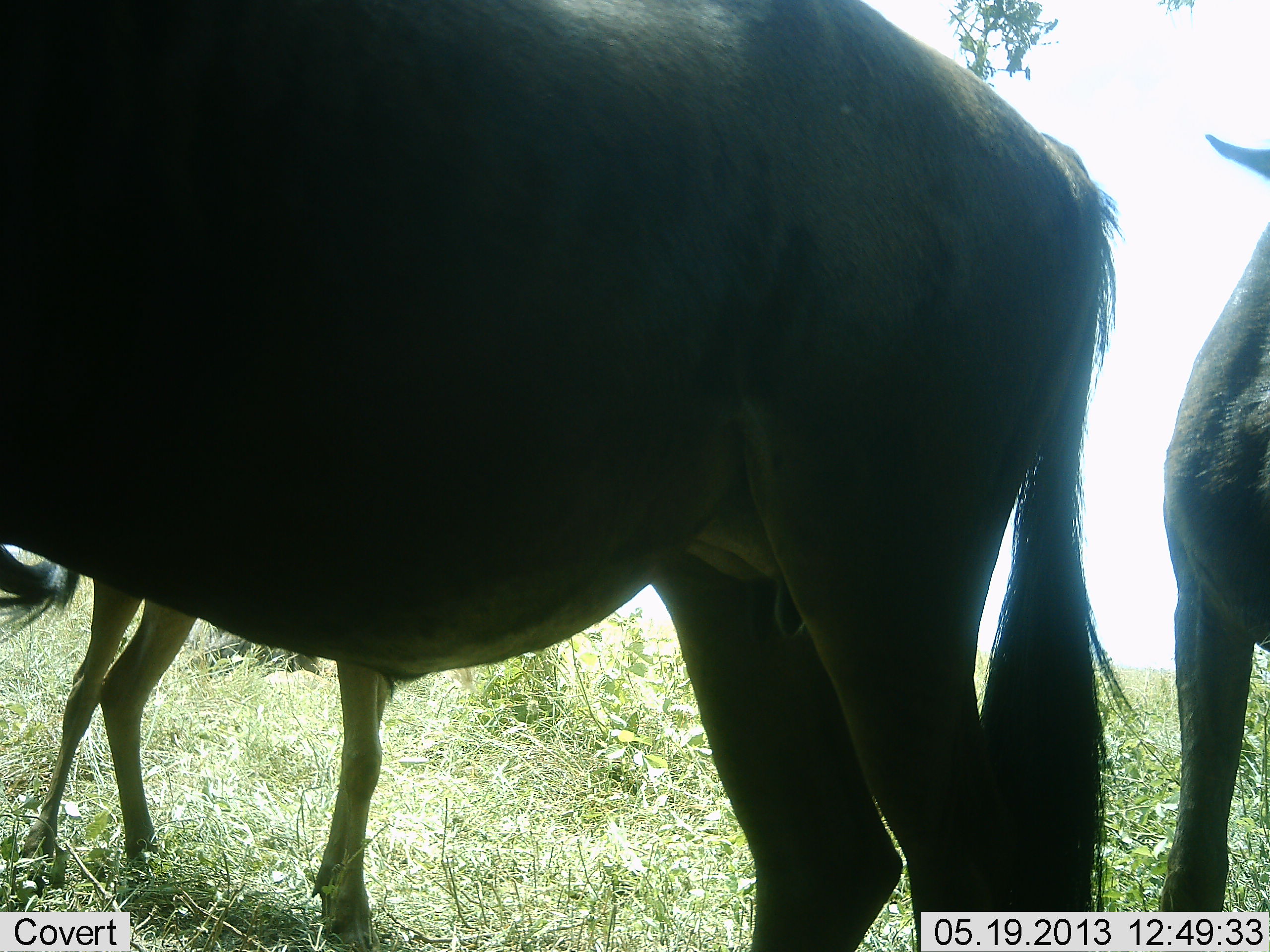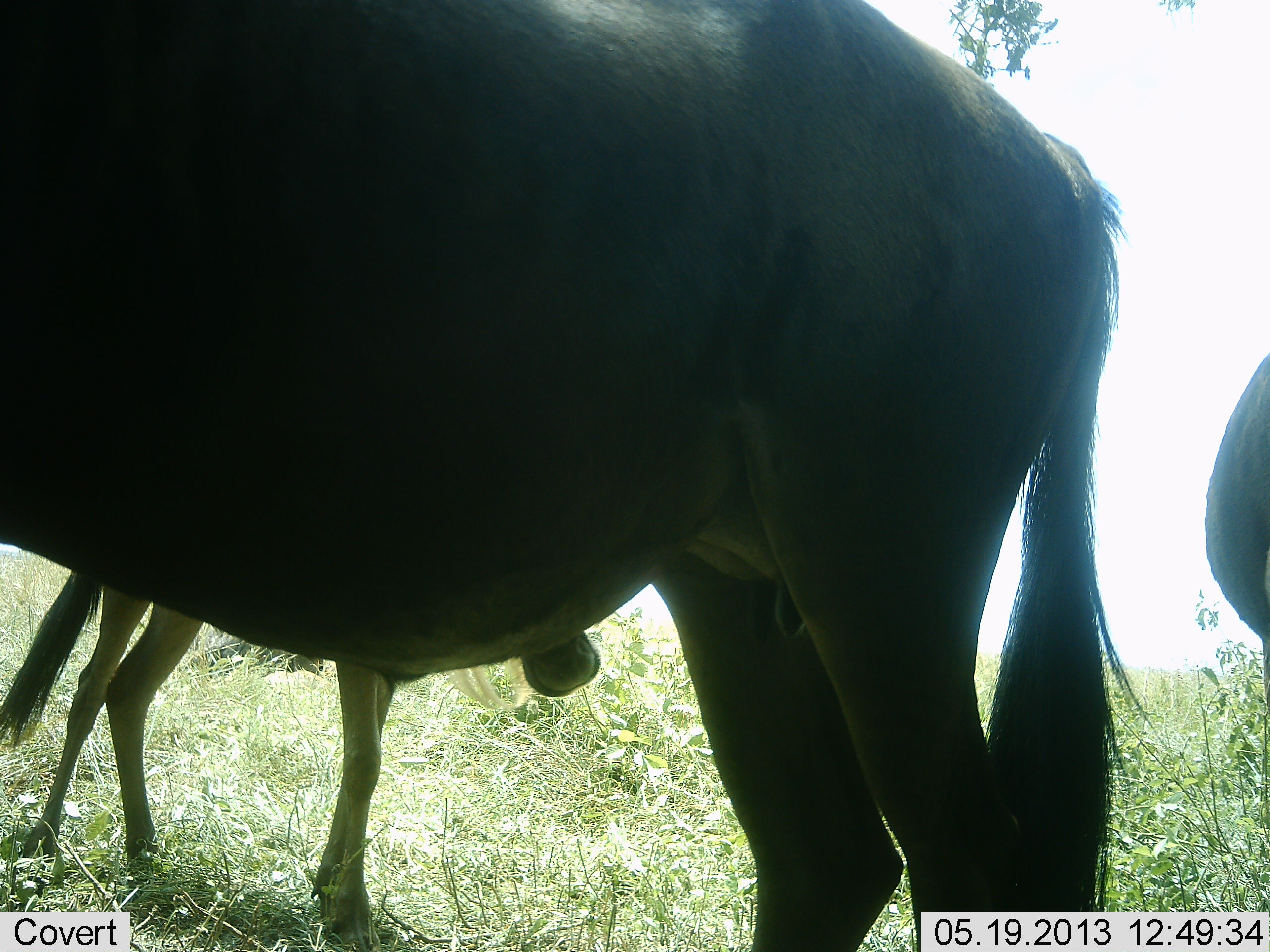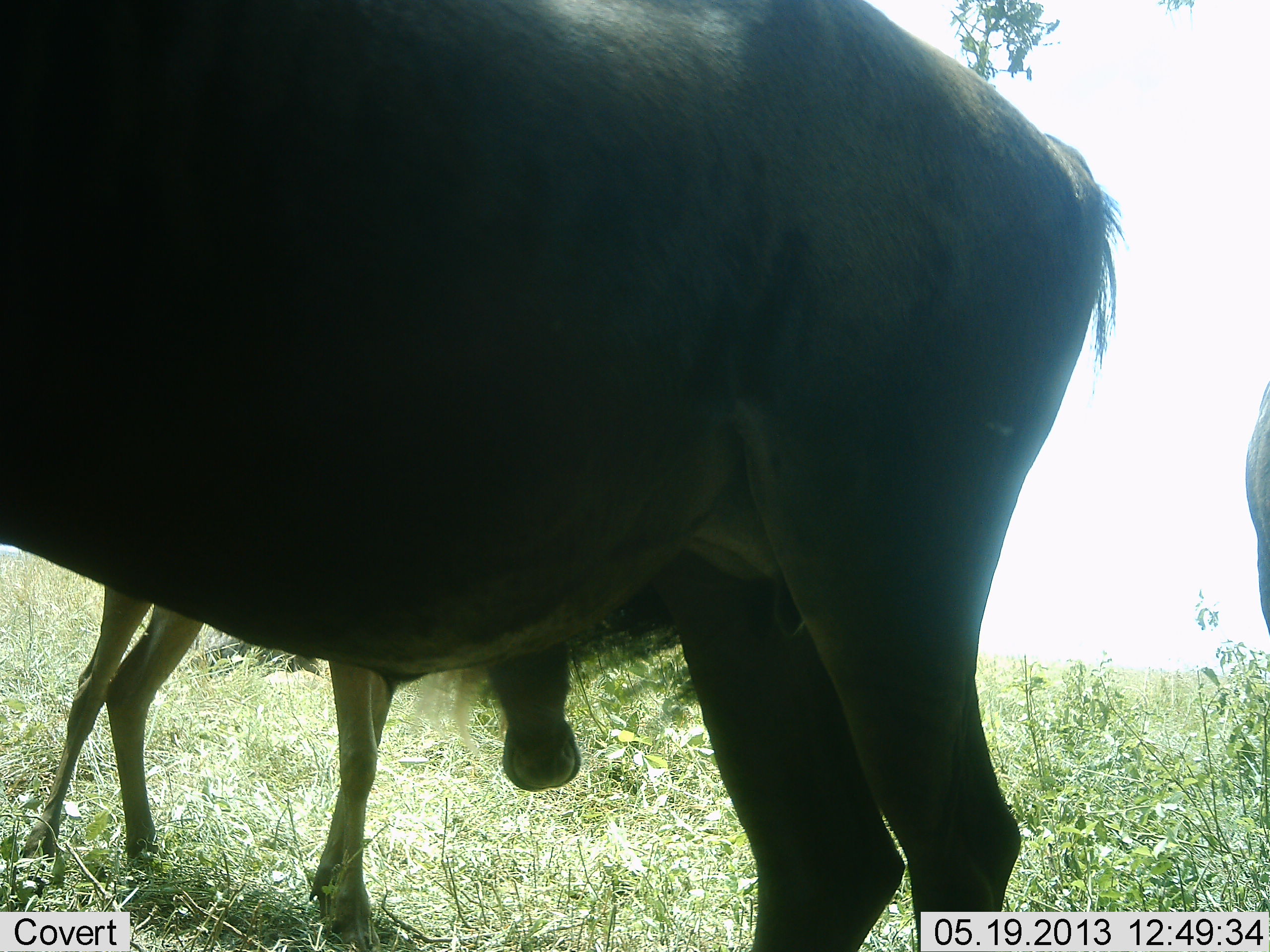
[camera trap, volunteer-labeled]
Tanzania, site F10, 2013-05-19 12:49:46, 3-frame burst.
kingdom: Animalia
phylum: Chordata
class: Mammalia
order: Artiodactyla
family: Bovidae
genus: Connochaetes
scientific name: Connochaetes taurinus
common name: blue wildebeest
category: wildebeest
Wildebeest (blue wildebeest) (Connochaetes taurinus), count 3. Behavior (volunteer vote fractions): standing 86%, resting 0%, moving 14%, interacting 14%. Young present (vote fraction): 71%. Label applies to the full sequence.